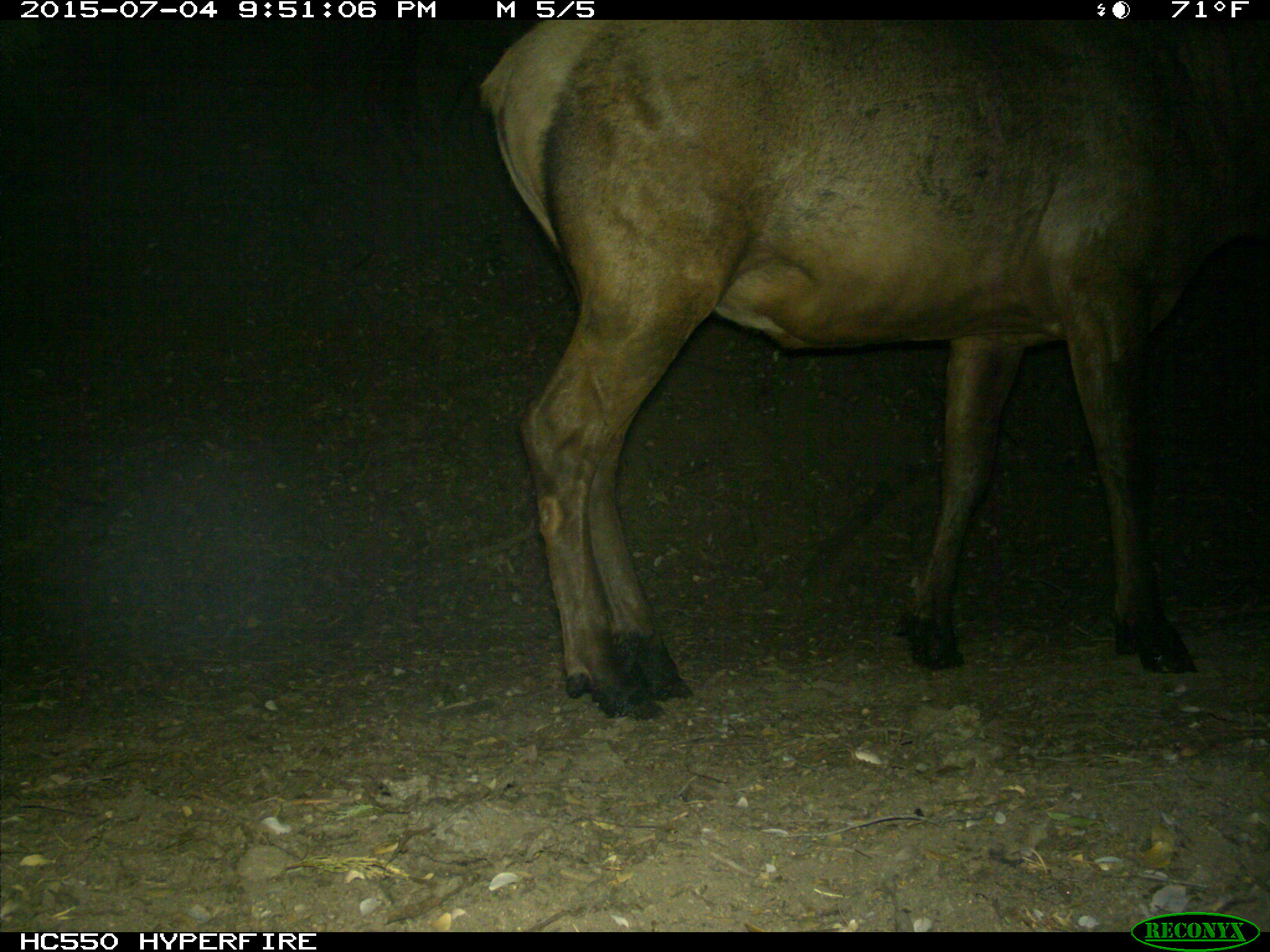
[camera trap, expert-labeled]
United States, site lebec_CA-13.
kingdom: Animalia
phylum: Chordata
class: Mammalia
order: Artiodactyla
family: Cervidae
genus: Cervus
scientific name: Cervus canadensis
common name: elk